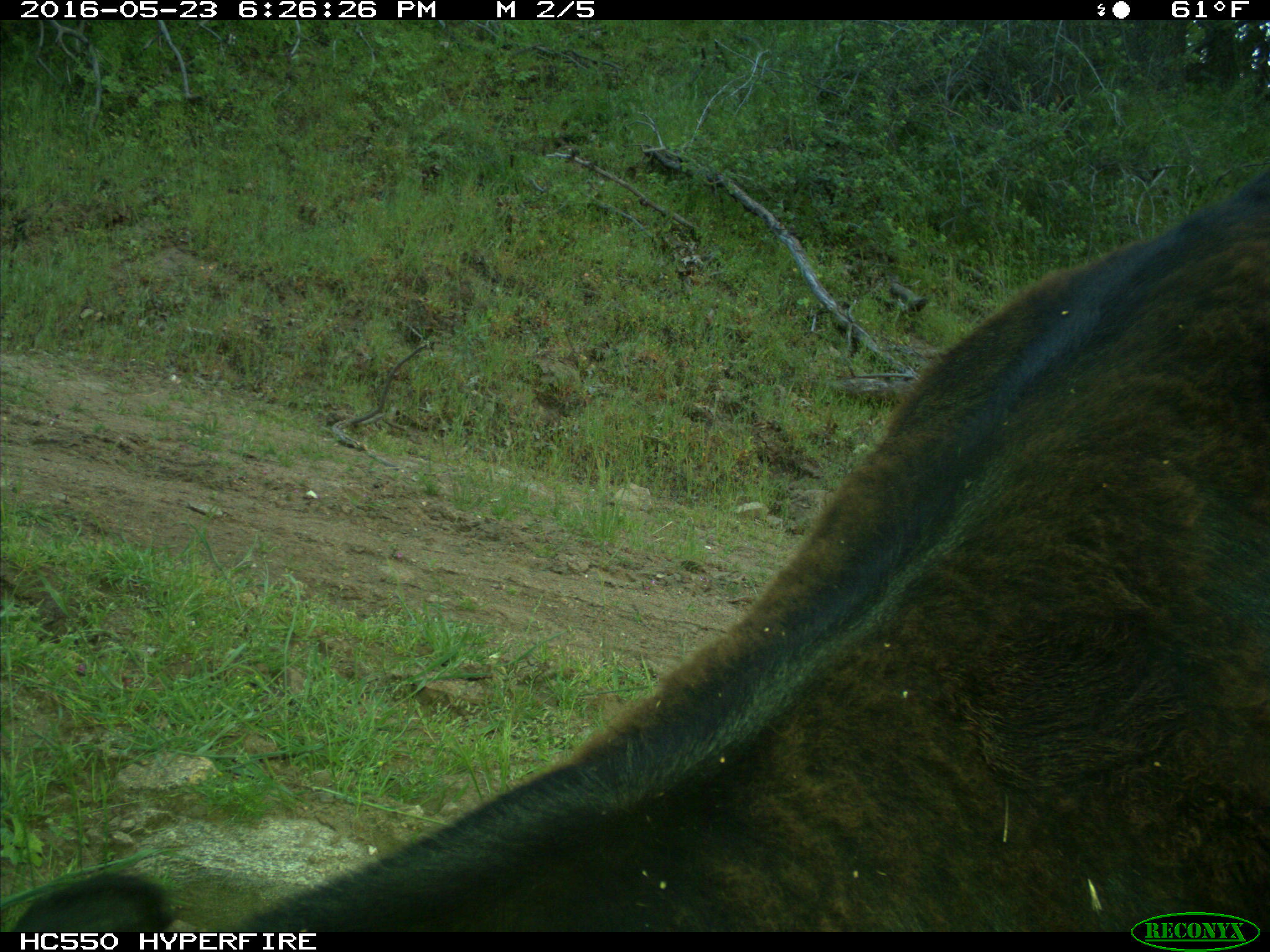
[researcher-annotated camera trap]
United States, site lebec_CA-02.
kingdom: Animalia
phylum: Chordata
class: Mammalia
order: Artiodactyla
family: Bovidae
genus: Bos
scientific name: Bos taurus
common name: domestic cow